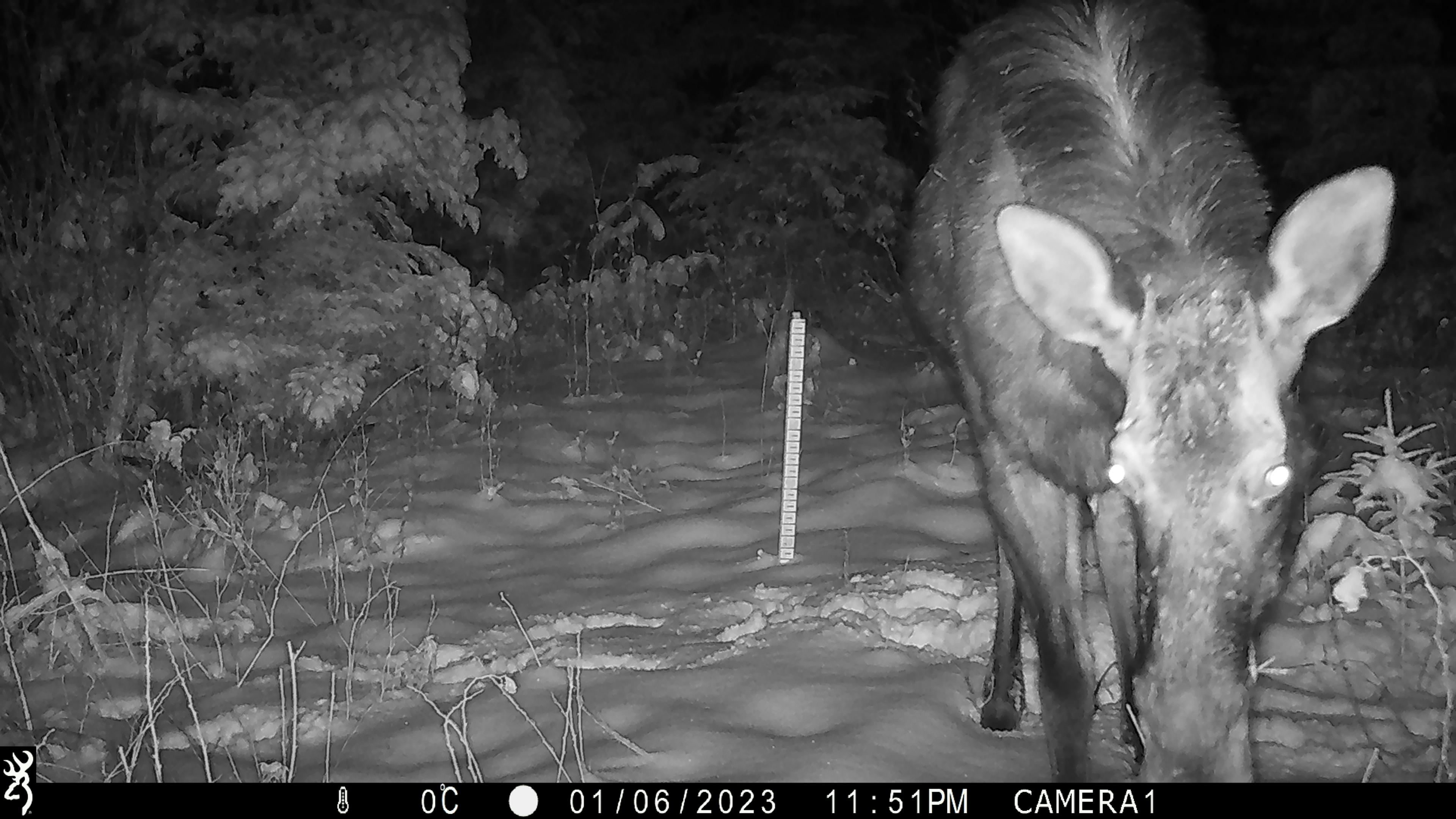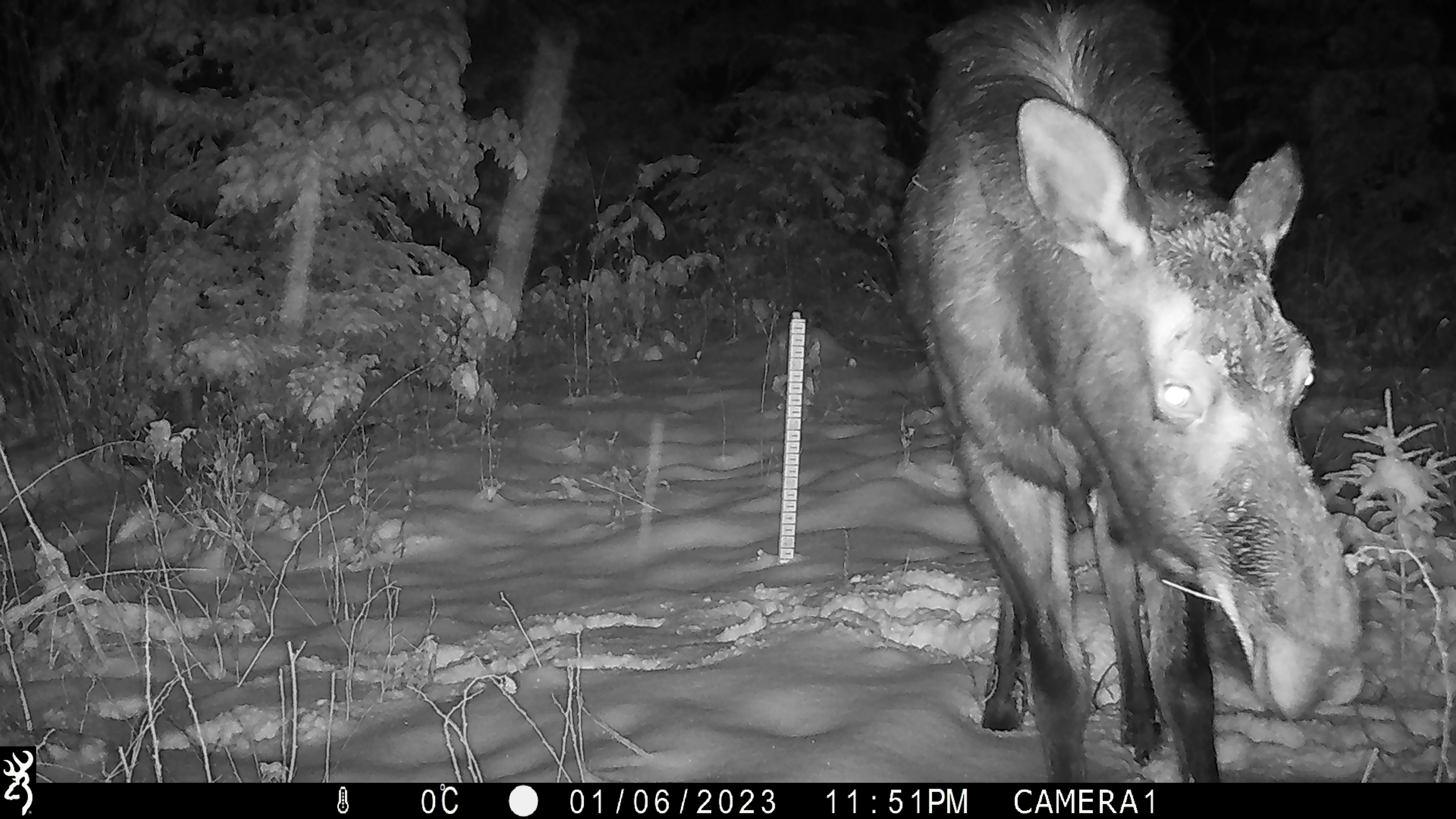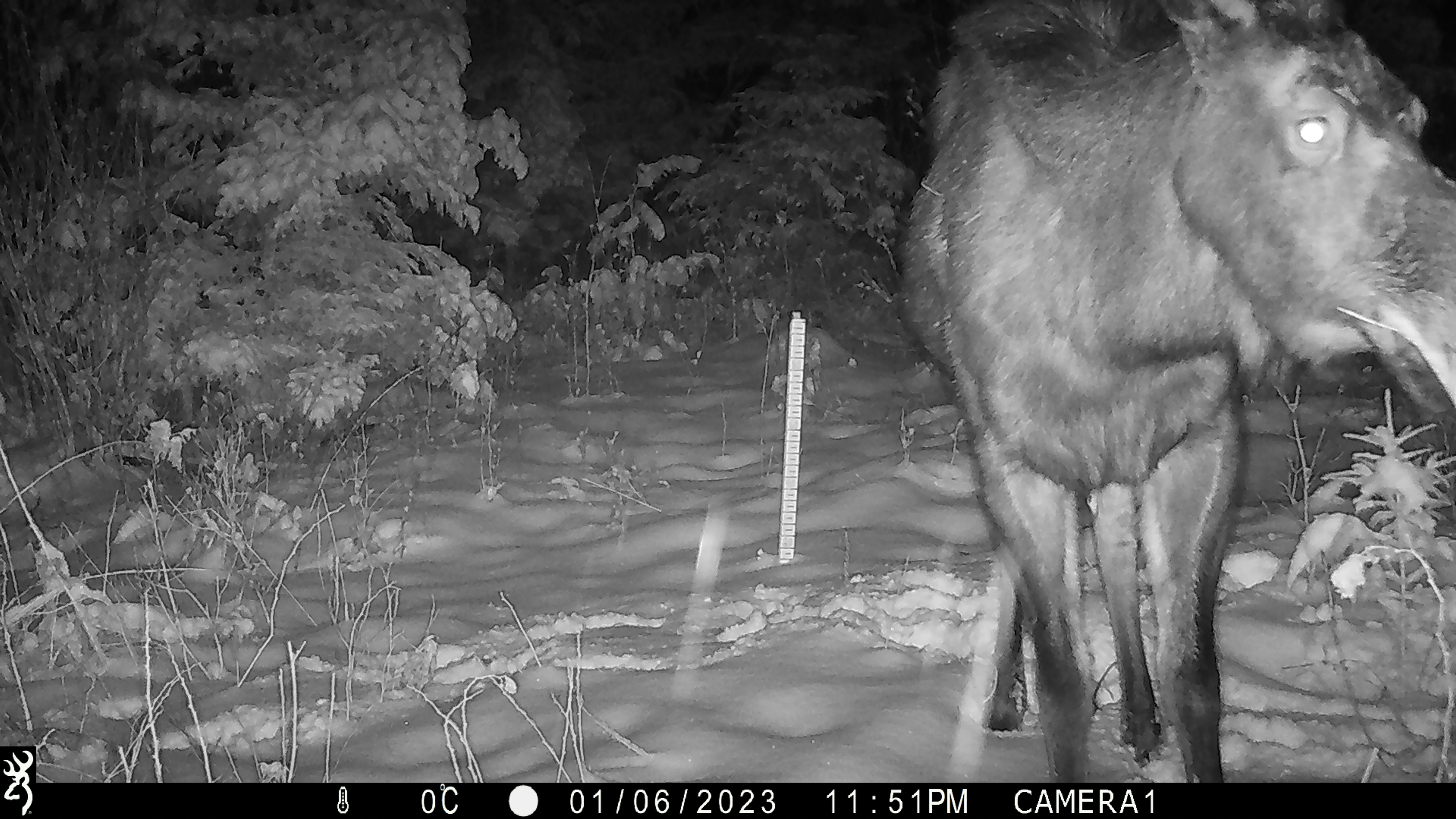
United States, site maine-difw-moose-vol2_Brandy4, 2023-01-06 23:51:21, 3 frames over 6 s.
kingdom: Animalia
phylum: Chordata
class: Mammalia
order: Artiodactyla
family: Cervidae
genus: Alces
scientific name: Alces alces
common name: moose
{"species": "moose (Alces alces)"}